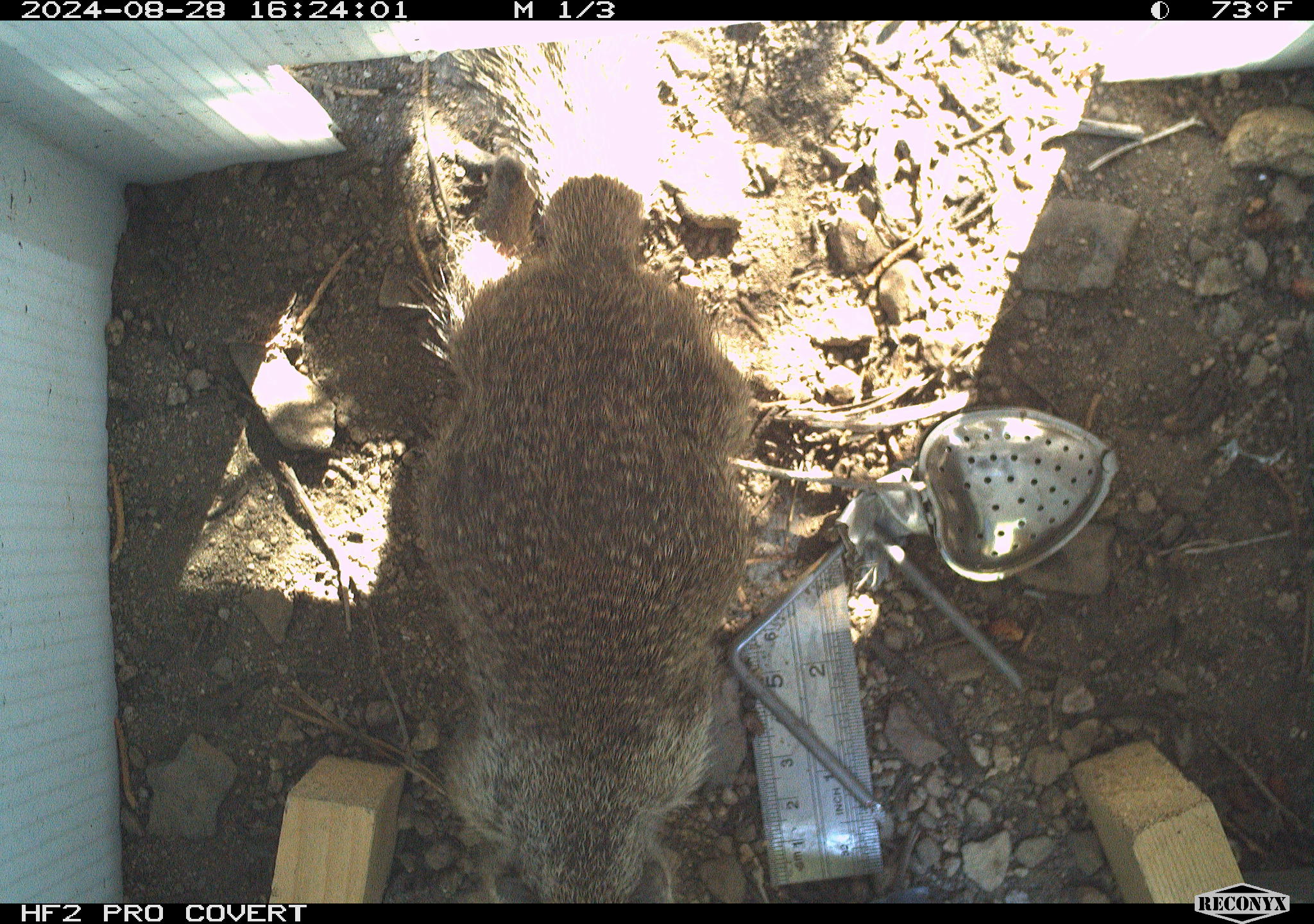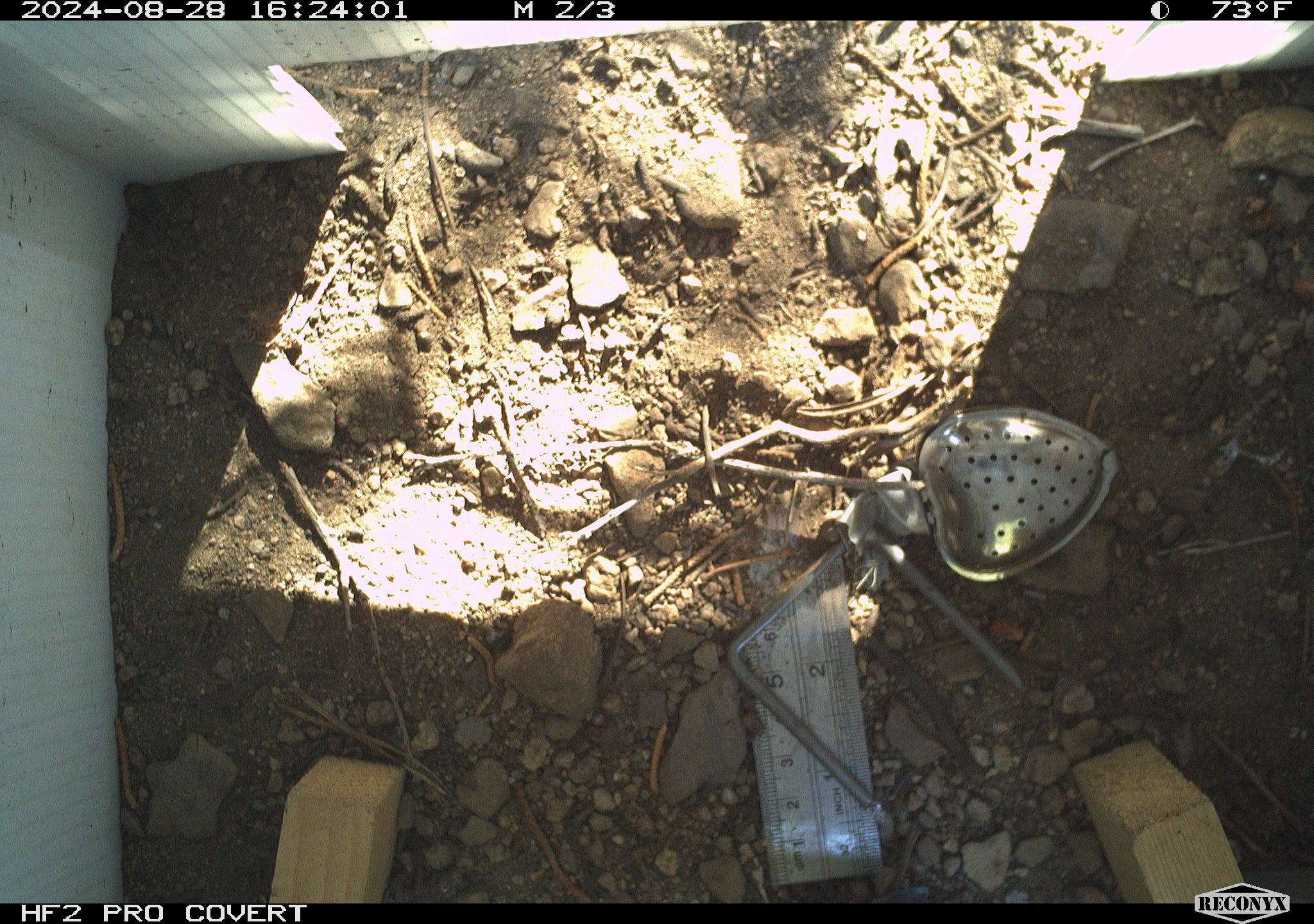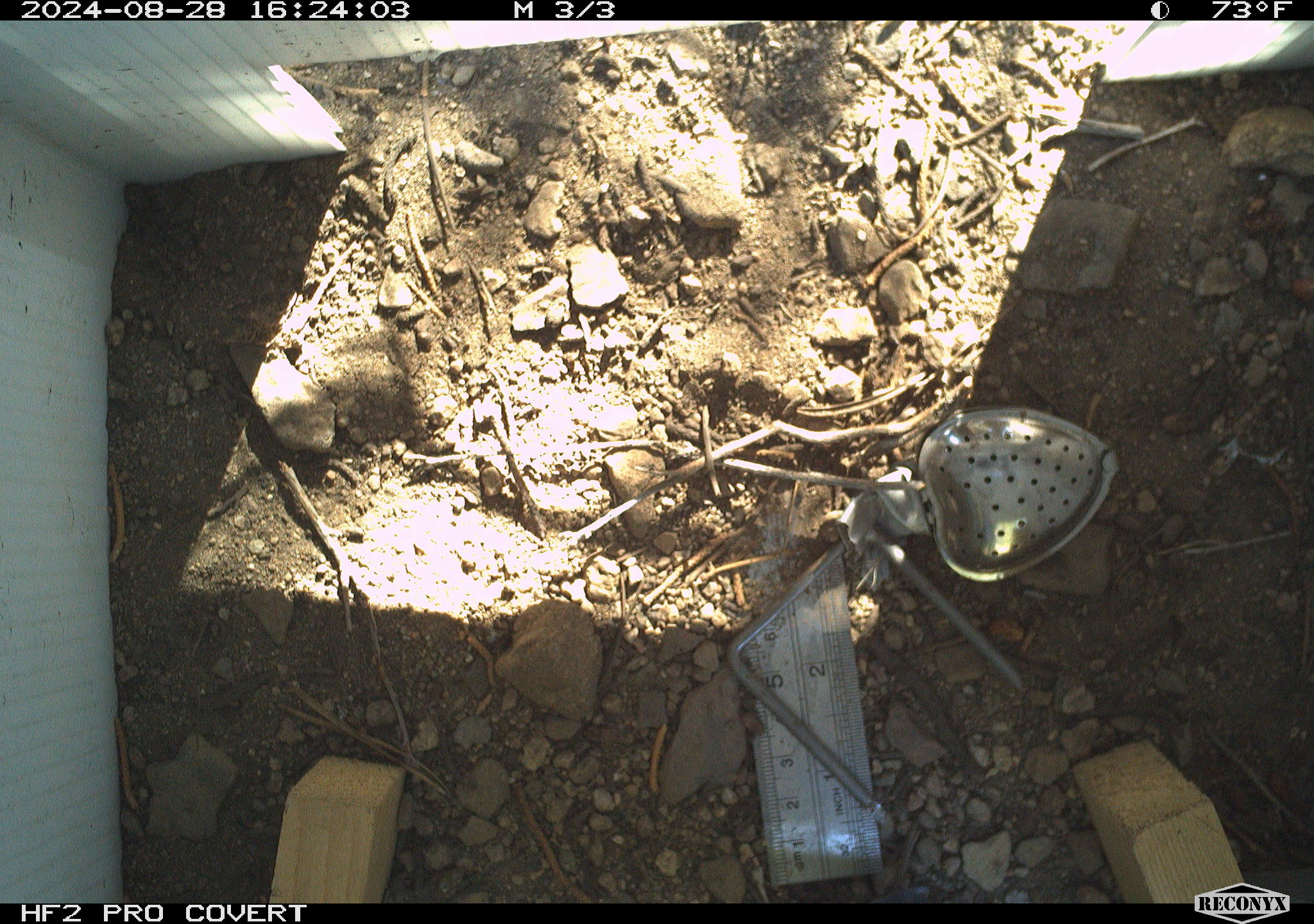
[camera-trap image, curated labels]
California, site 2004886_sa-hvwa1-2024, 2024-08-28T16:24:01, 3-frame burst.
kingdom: Animalia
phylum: Chordata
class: Mammalia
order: Rodentia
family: Sciuridae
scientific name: Sciuridae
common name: squirrels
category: sciuridae family